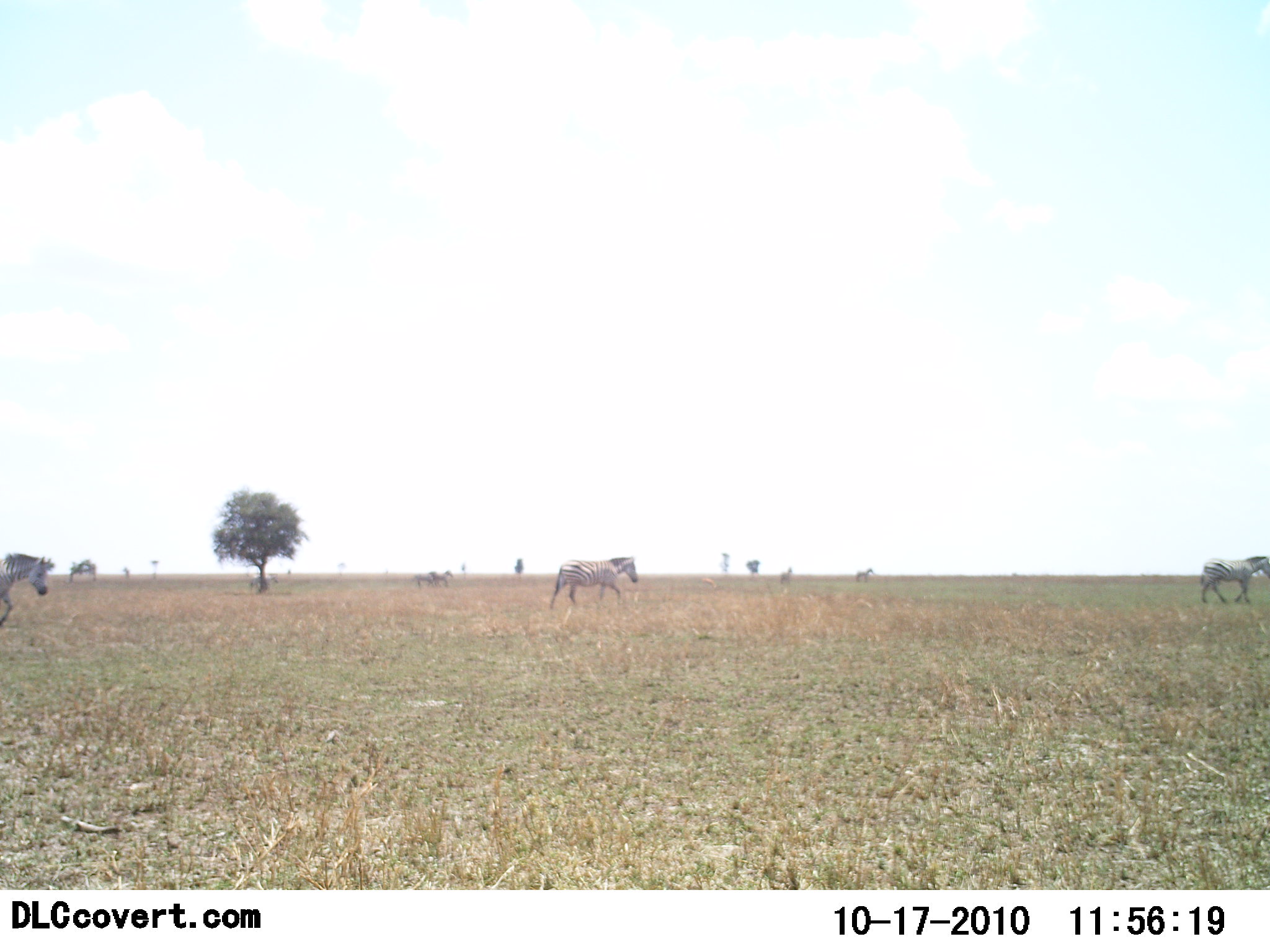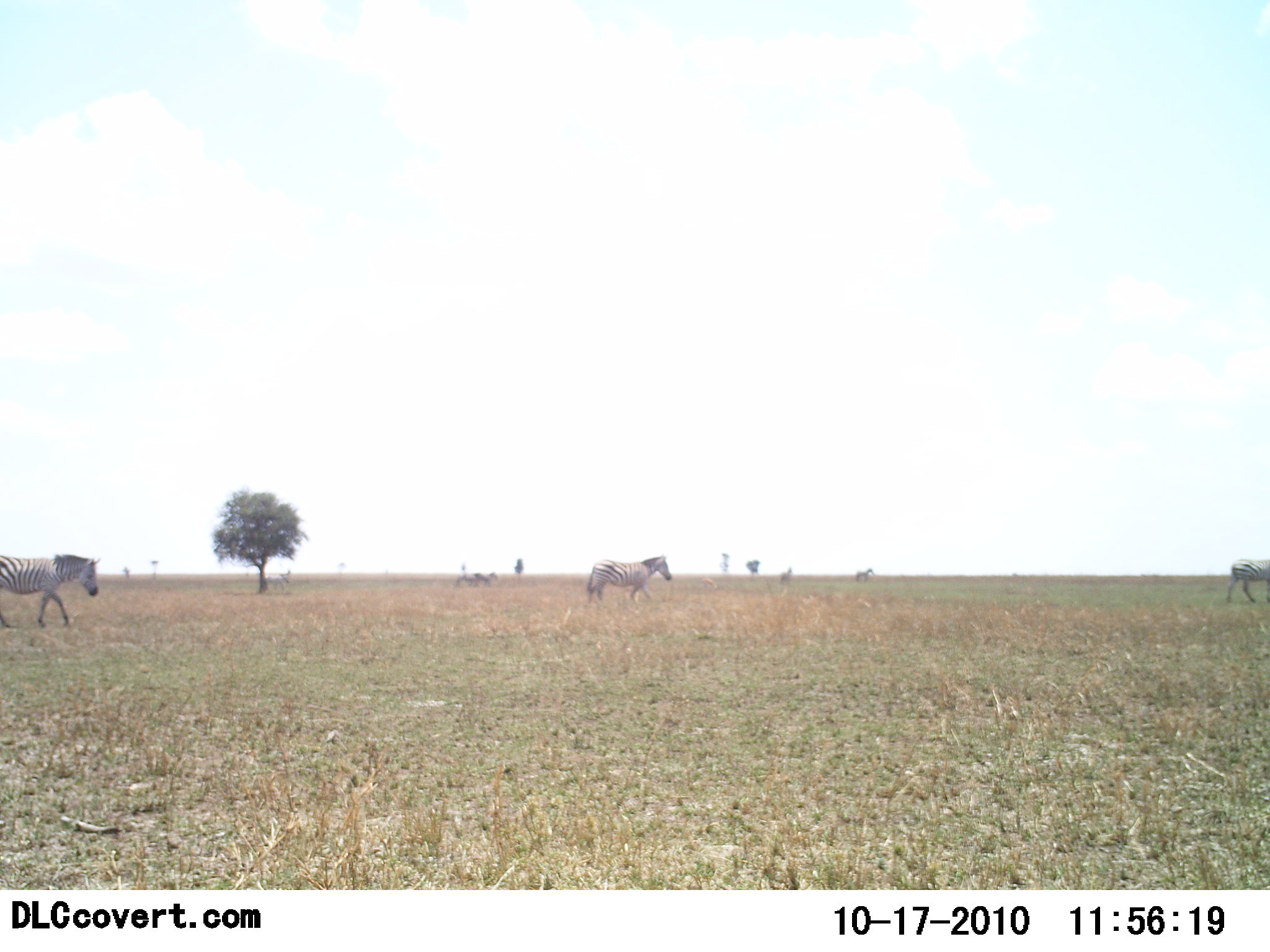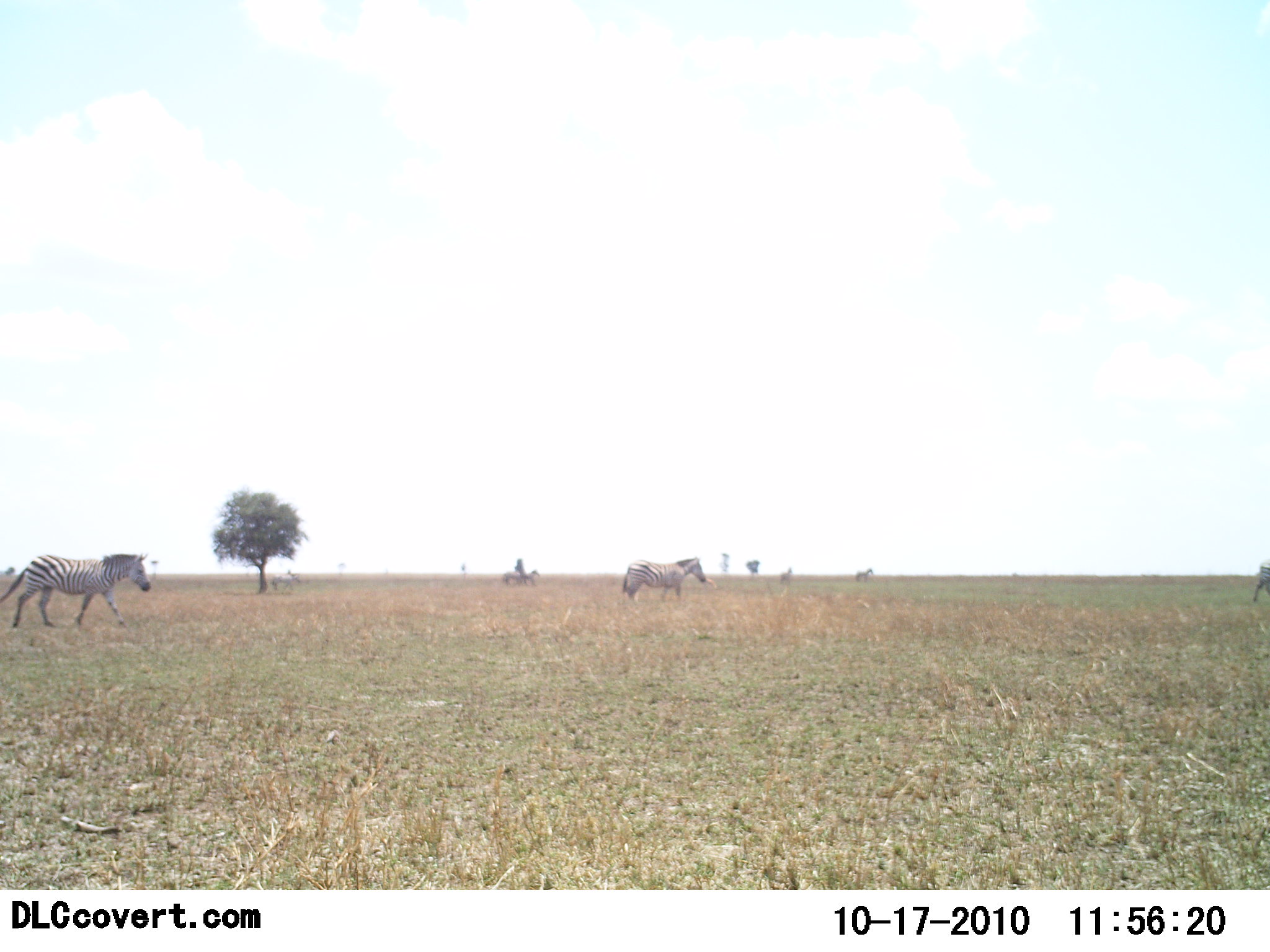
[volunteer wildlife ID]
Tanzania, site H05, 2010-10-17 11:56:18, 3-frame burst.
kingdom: Animalia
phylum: Chordata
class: Mammalia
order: Perissodactyla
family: Equidae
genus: Equus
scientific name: Equus quagga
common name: plains zebra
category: zebra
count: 5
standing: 15%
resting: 0%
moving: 100%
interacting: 0%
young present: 0%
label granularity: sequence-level